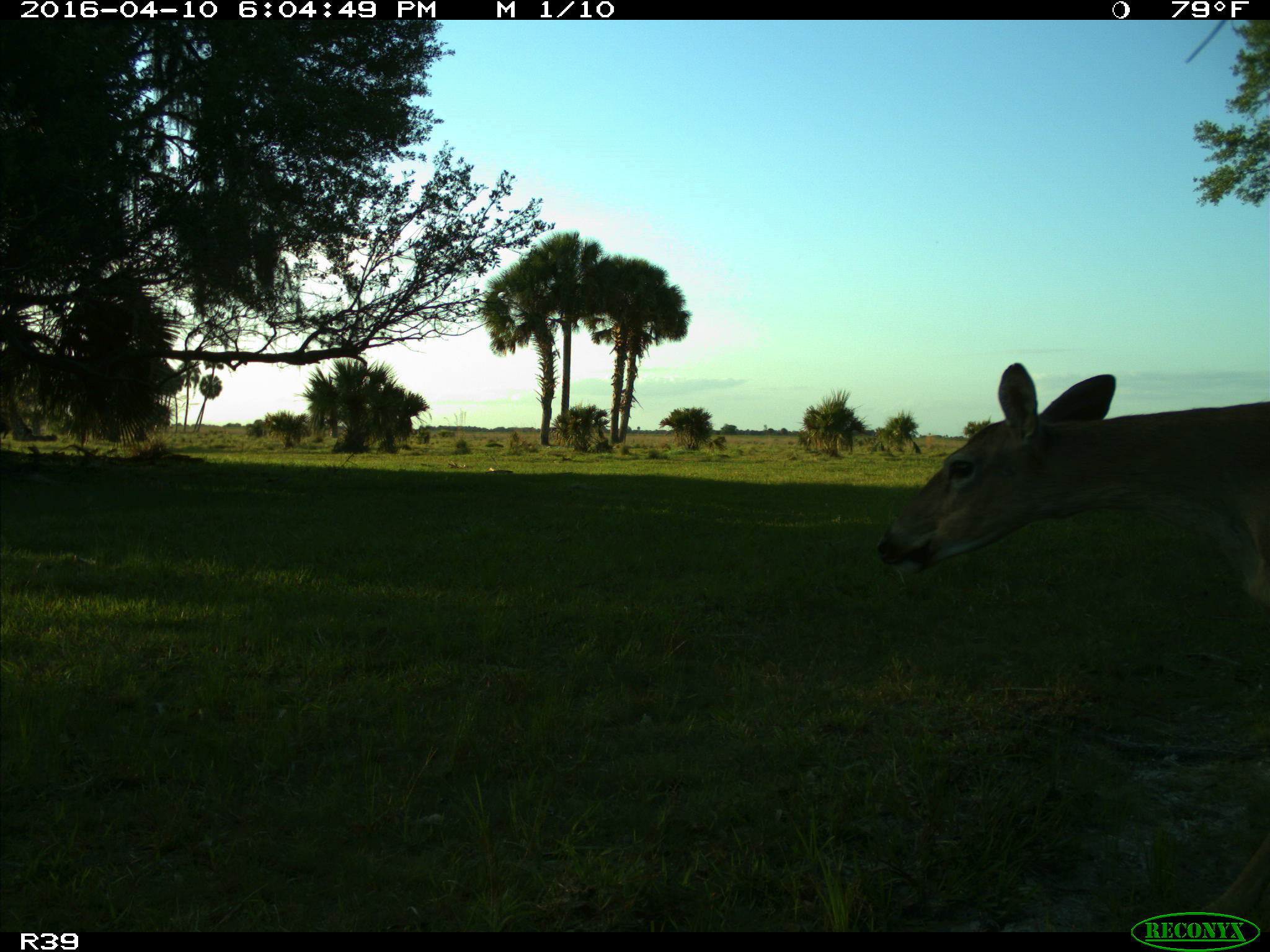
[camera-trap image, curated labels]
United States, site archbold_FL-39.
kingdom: Animalia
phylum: Chordata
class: Mammalia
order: Artiodactyla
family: Cervidae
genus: Odocoileus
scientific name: Odocoileus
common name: deer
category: unidentified deer